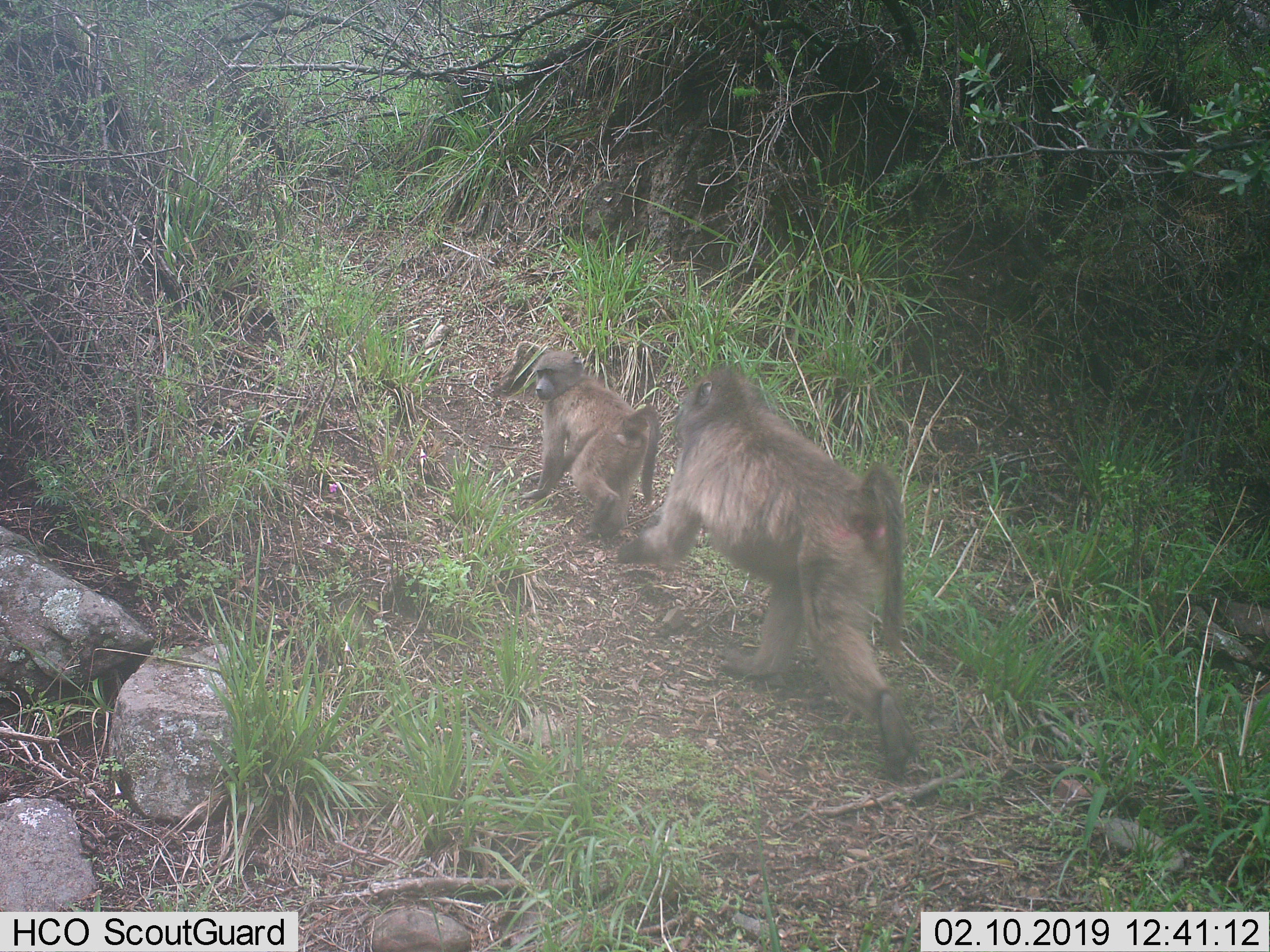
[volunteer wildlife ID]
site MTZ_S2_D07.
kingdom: Animalia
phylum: Chordata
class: Mammalia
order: Primates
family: Cercopithecidae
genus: Papio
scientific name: Papio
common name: baboon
Baboon (Papio), count 2. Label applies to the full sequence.